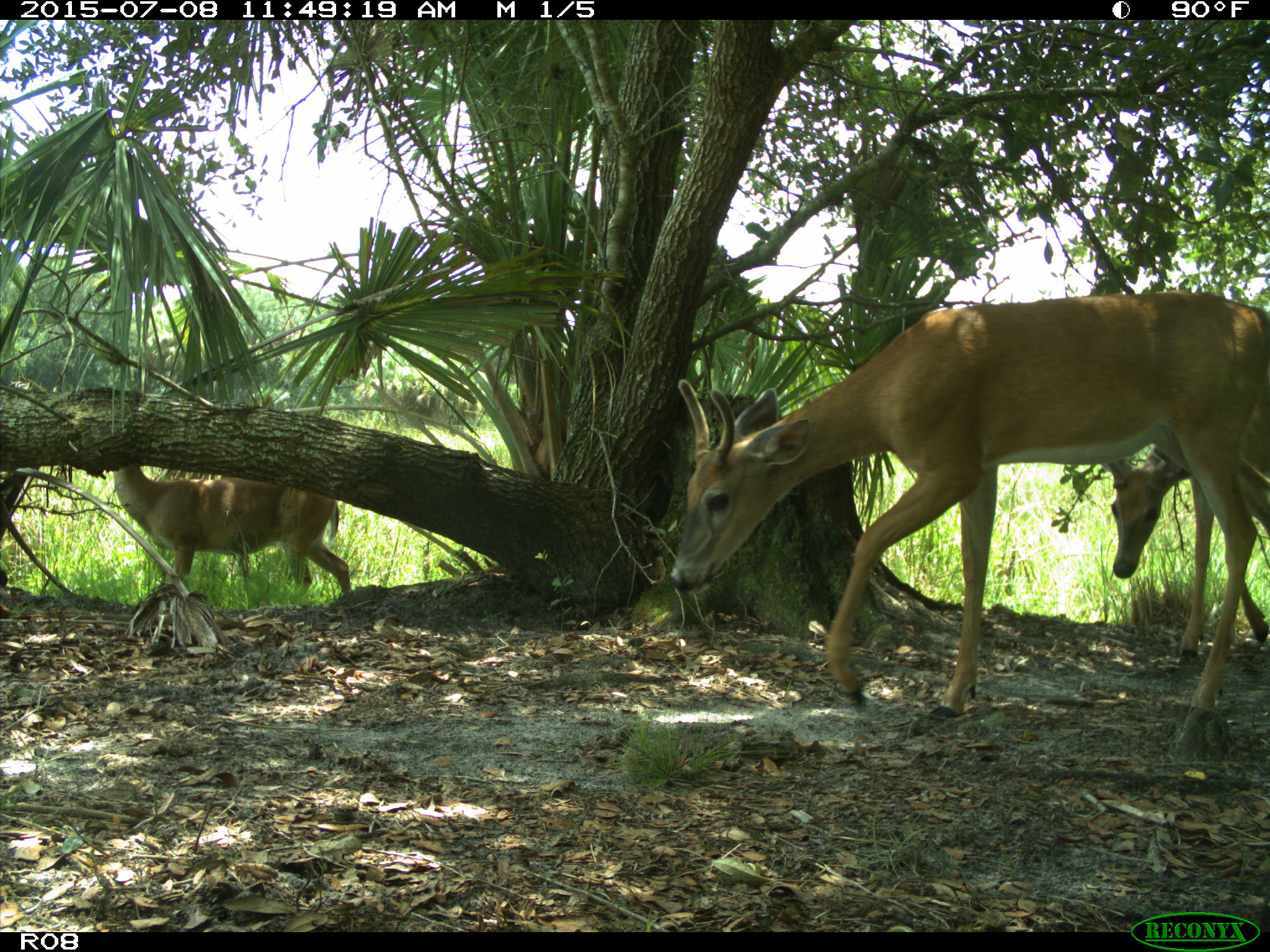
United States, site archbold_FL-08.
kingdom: Animalia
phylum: Chordata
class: Mammalia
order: Artiodactyla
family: Cervidae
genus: Odocoileus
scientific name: Odocoileus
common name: deer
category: unidentified deer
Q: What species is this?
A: Unidentified deer (deer) (Odocoileus).